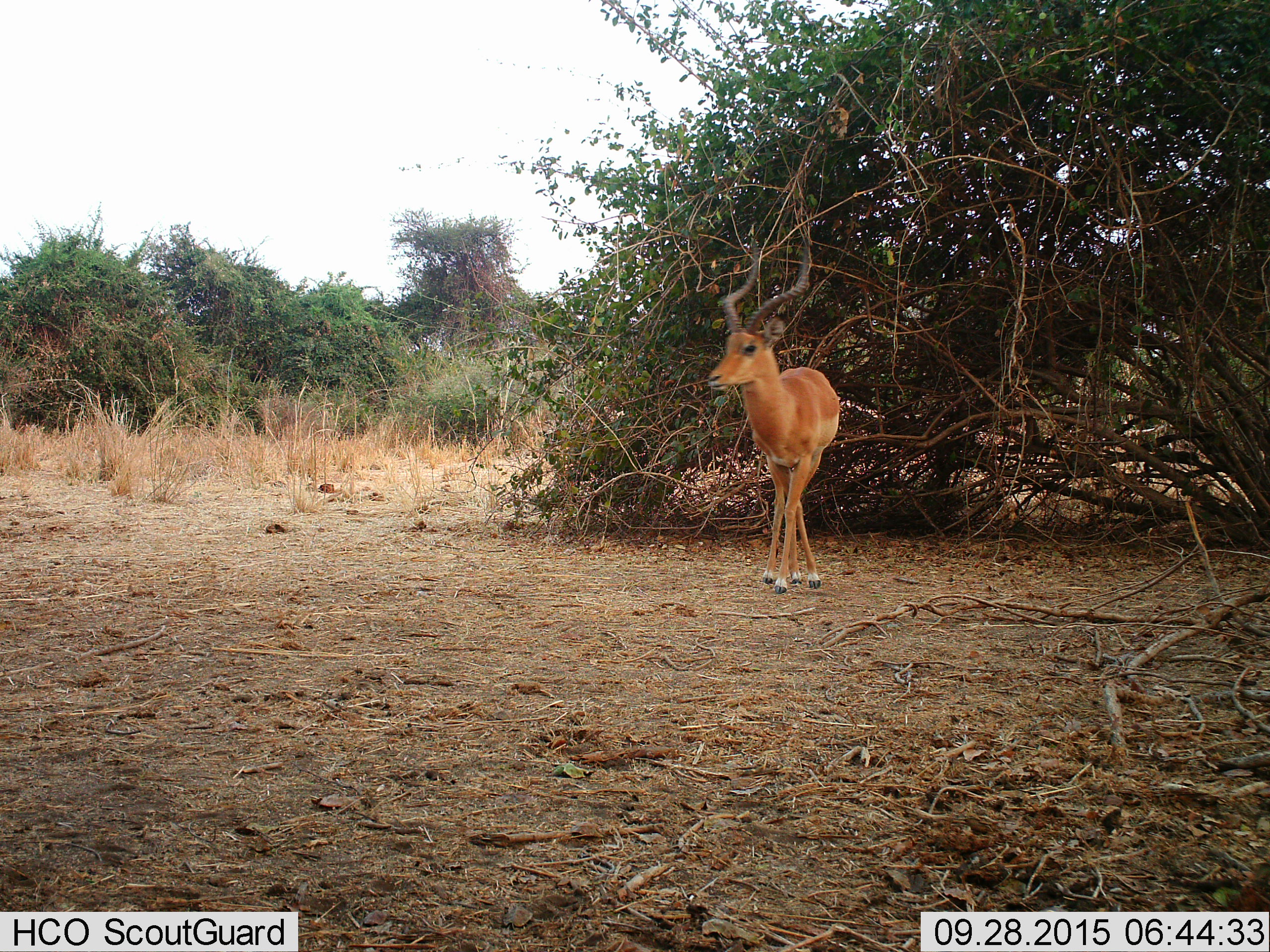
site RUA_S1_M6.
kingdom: Animalia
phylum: Chordata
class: Mammalia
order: Artiodactyla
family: Bovidae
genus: Aepyceros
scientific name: Aepyceros melampus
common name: impala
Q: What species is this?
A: Impala (Aepyceros melampus).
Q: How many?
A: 1.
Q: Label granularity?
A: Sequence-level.